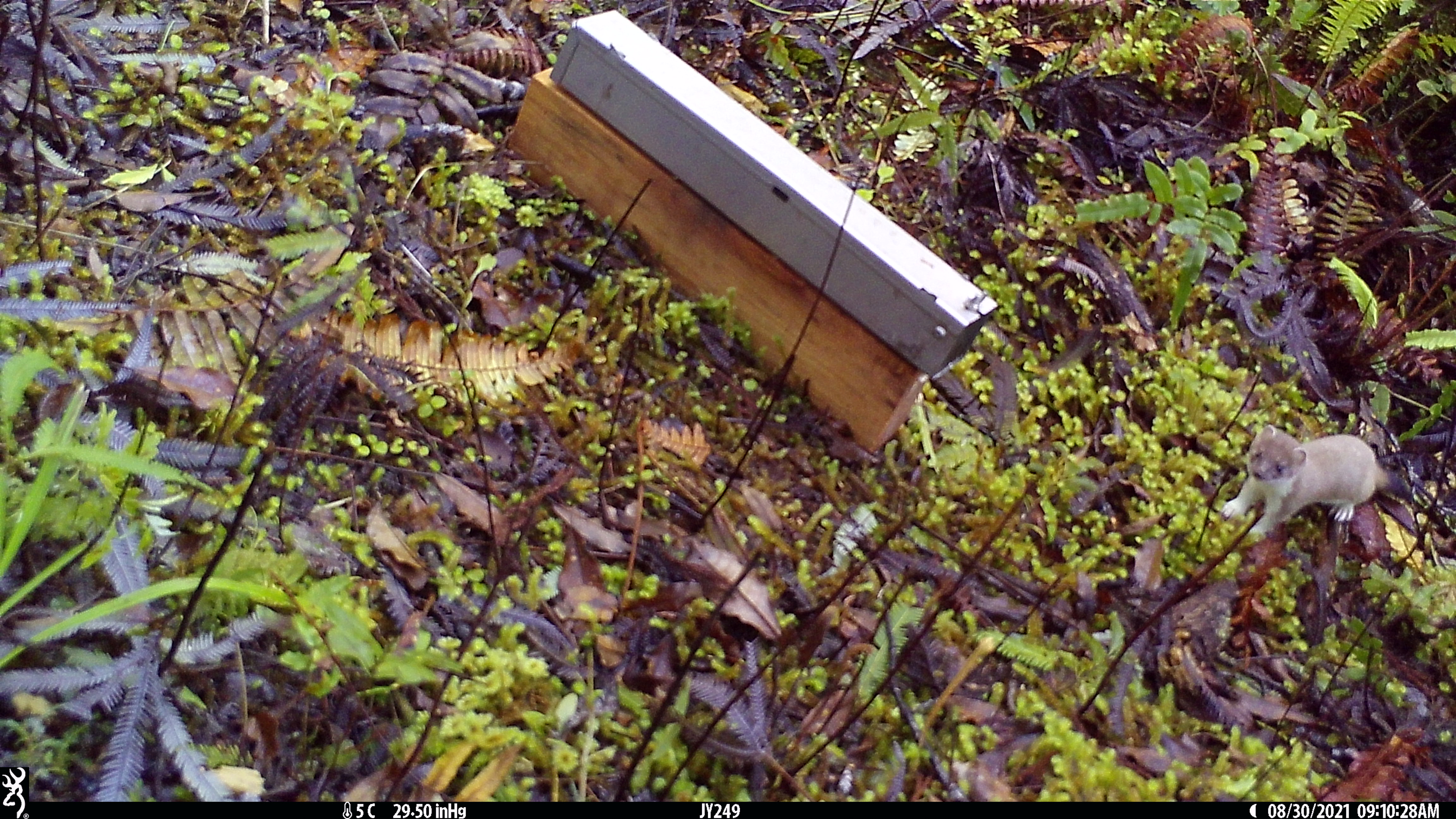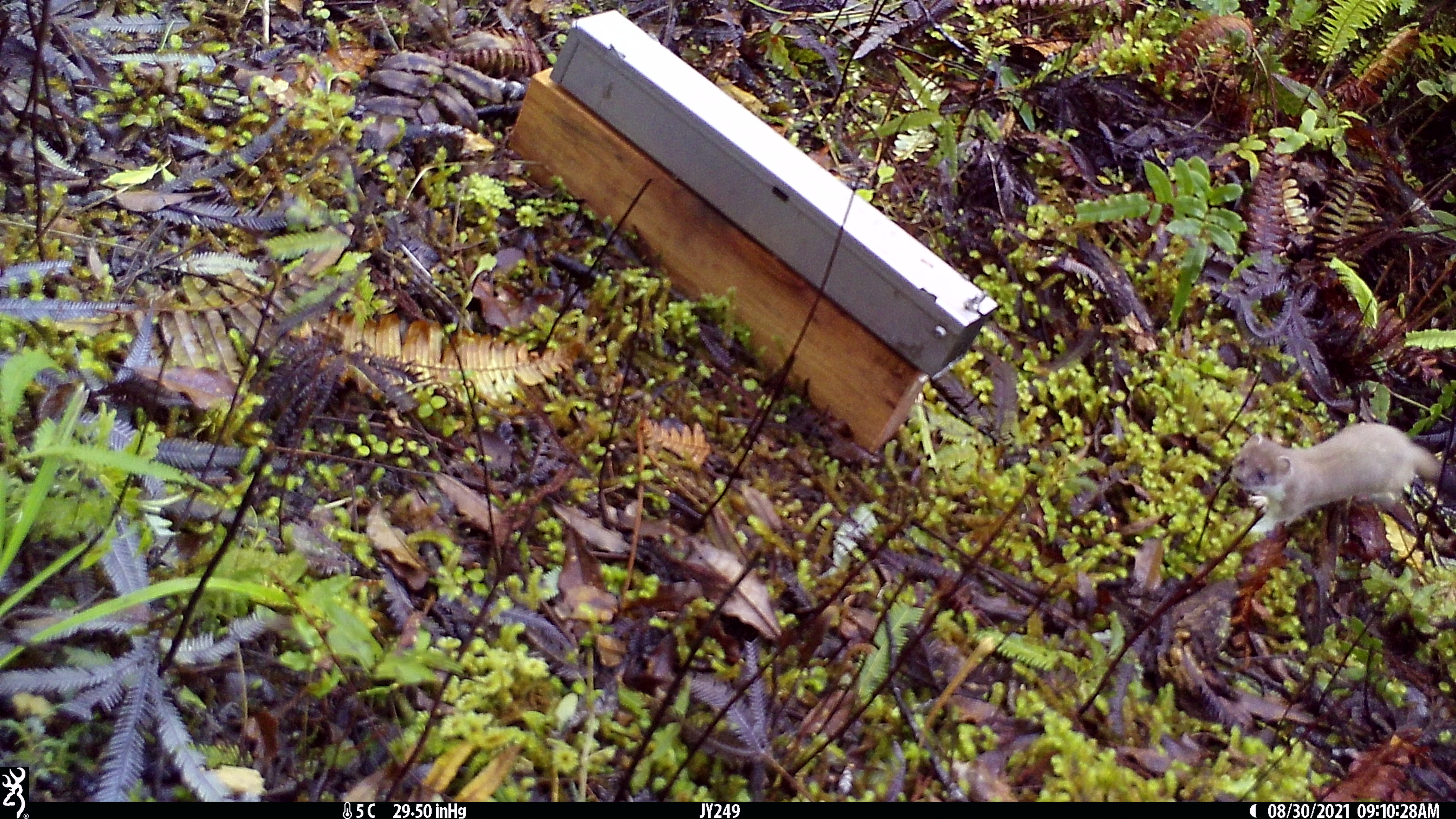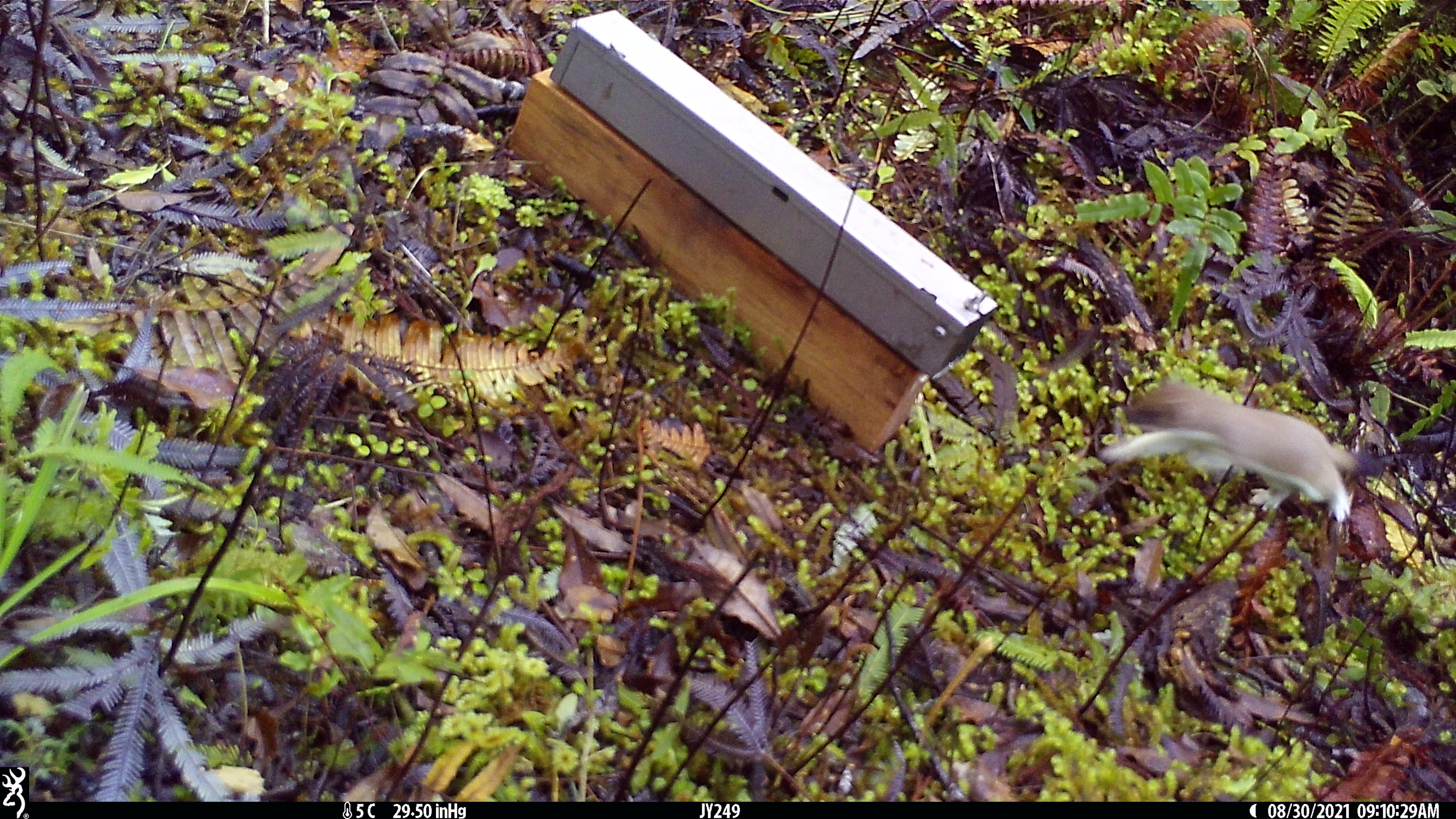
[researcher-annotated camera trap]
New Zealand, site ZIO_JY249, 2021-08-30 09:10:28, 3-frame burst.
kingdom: Animalia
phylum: Chordata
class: Mammalia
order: Carnivora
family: Mustelidae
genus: Mustela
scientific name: Mustela erminea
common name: stoat